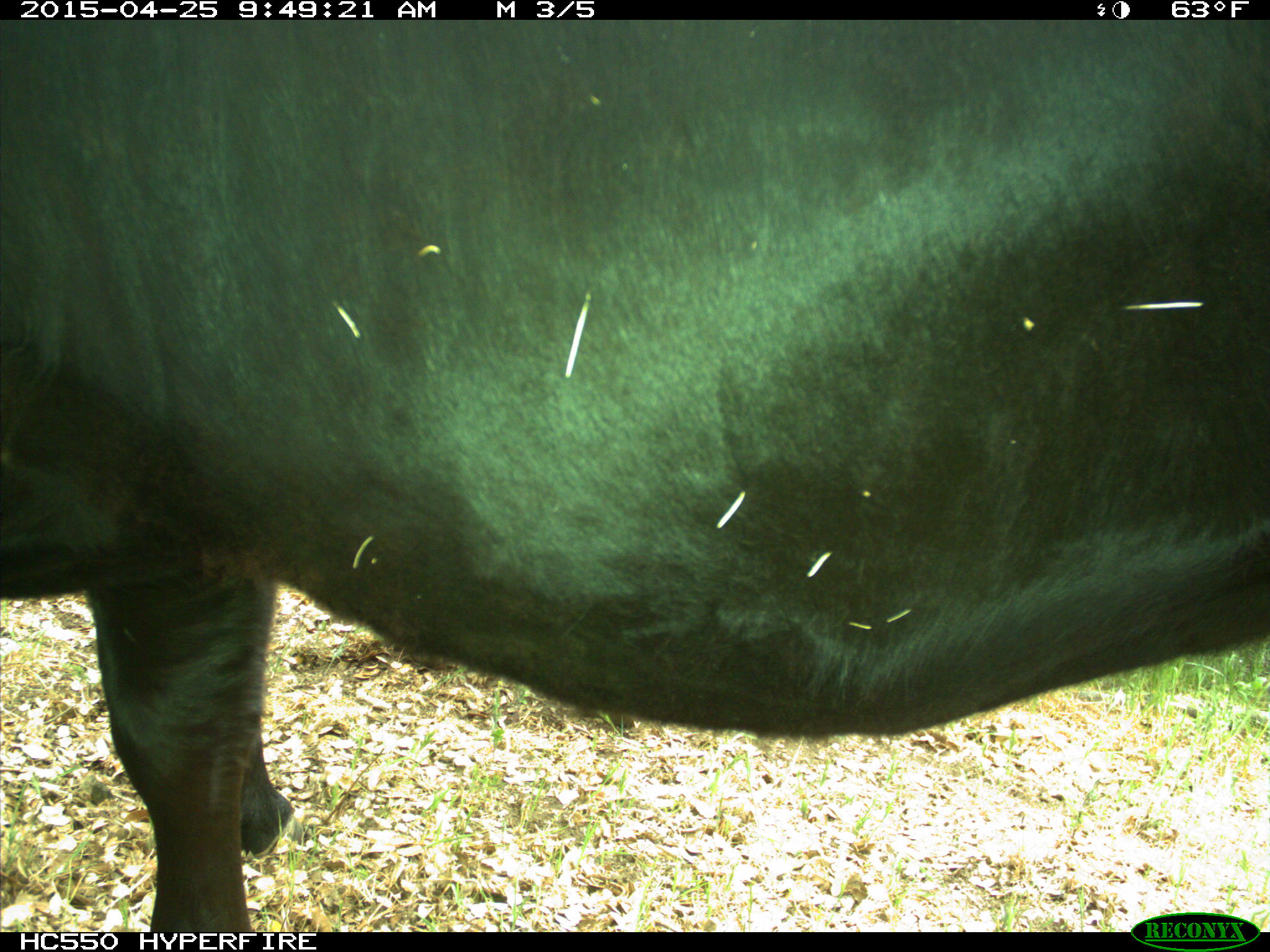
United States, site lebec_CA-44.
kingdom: Animalia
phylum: Chordata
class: Mammalia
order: Artiodactyla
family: Suidae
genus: Sus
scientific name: Sus scrofa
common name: wild boar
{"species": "Sus scrofa (wild boar)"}